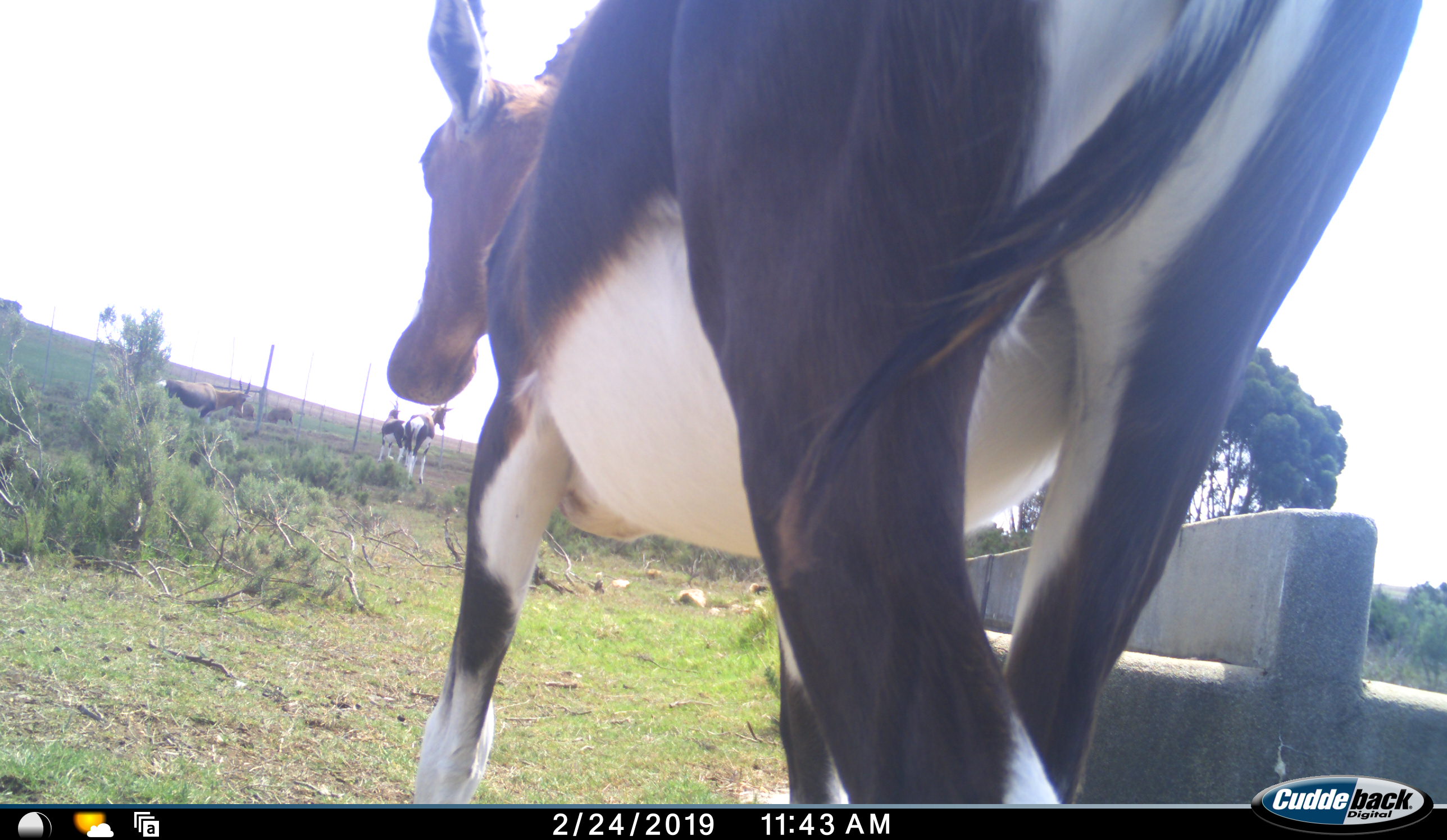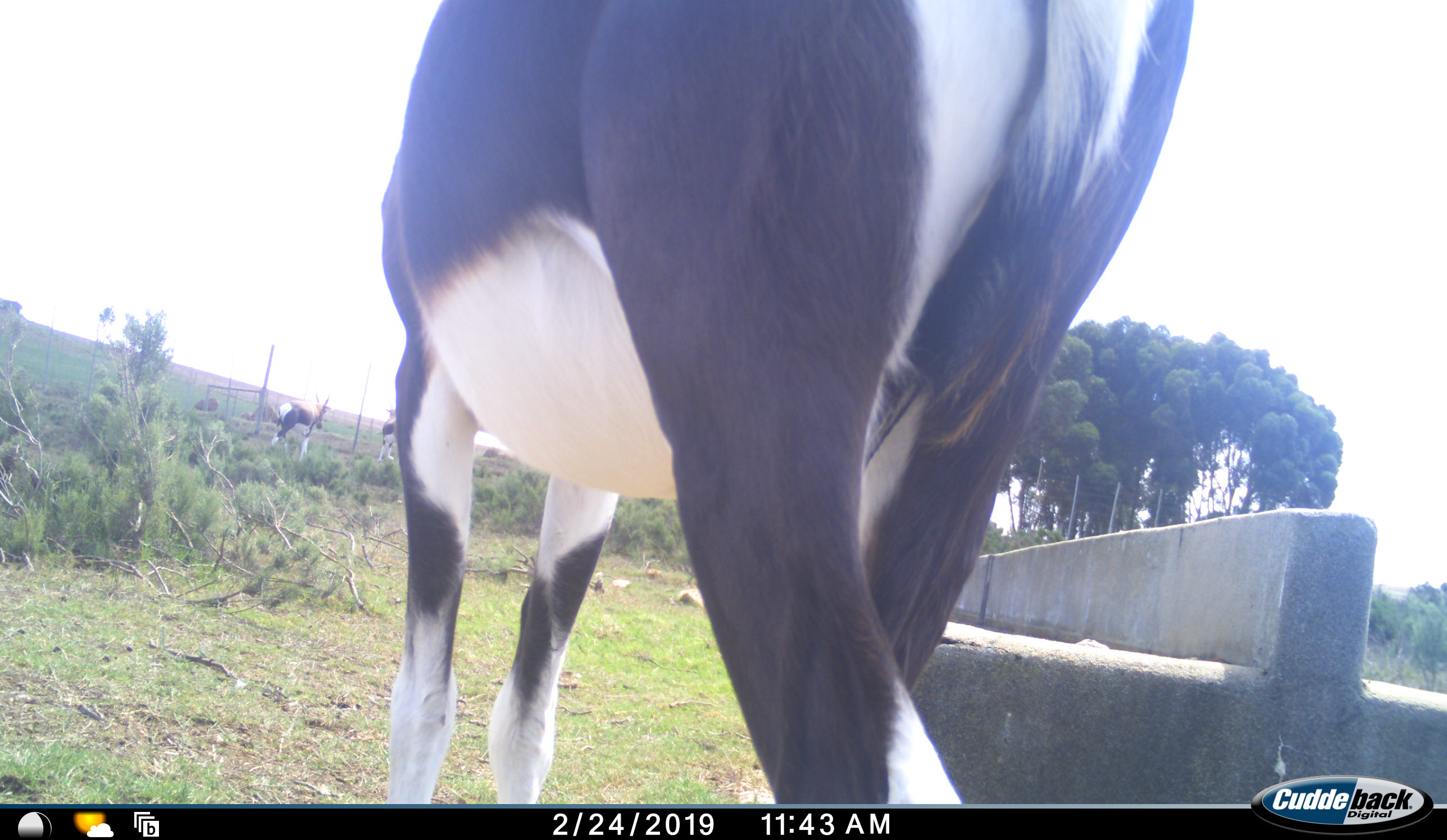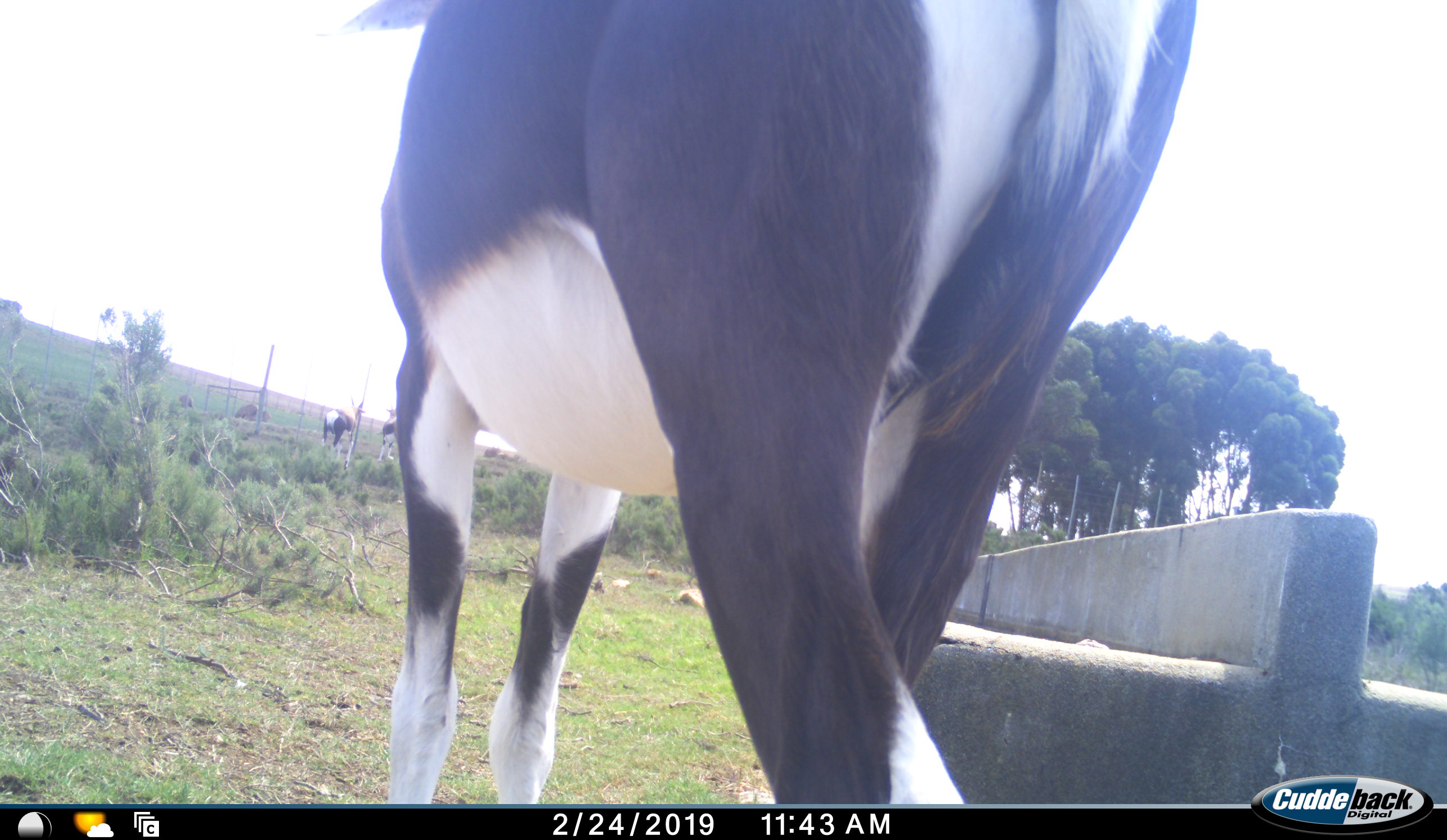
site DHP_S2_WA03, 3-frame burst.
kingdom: Animalia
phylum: Chordata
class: Mammalia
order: Artiodactyla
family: Bovidae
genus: Damaliscus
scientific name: Damaliscus pygargus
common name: bontebok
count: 4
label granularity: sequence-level